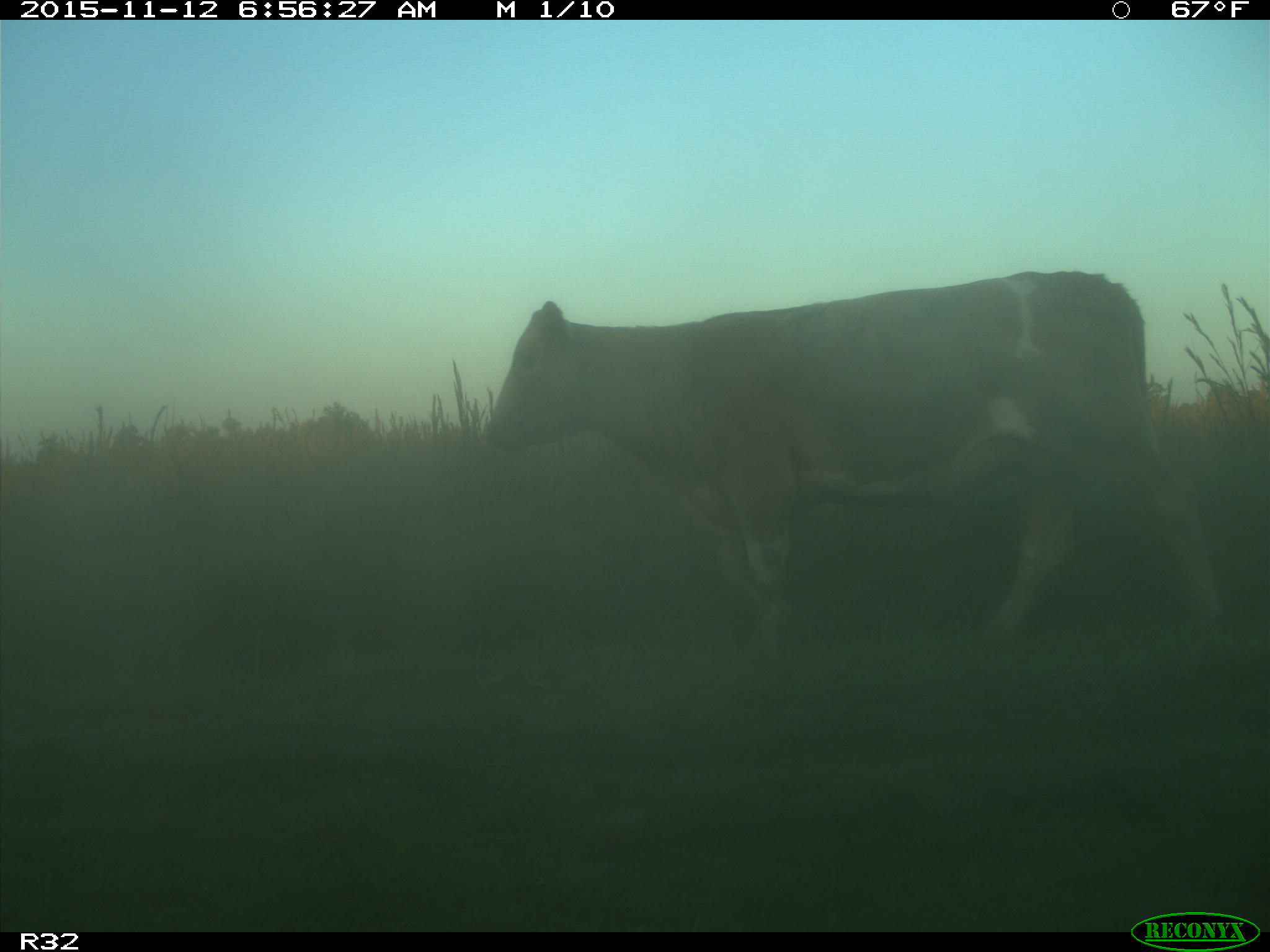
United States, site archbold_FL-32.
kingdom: Animalia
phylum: Chordata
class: Mammalia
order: Artiodactyla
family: Bovidae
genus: Bos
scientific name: Bos taurus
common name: domestic cow